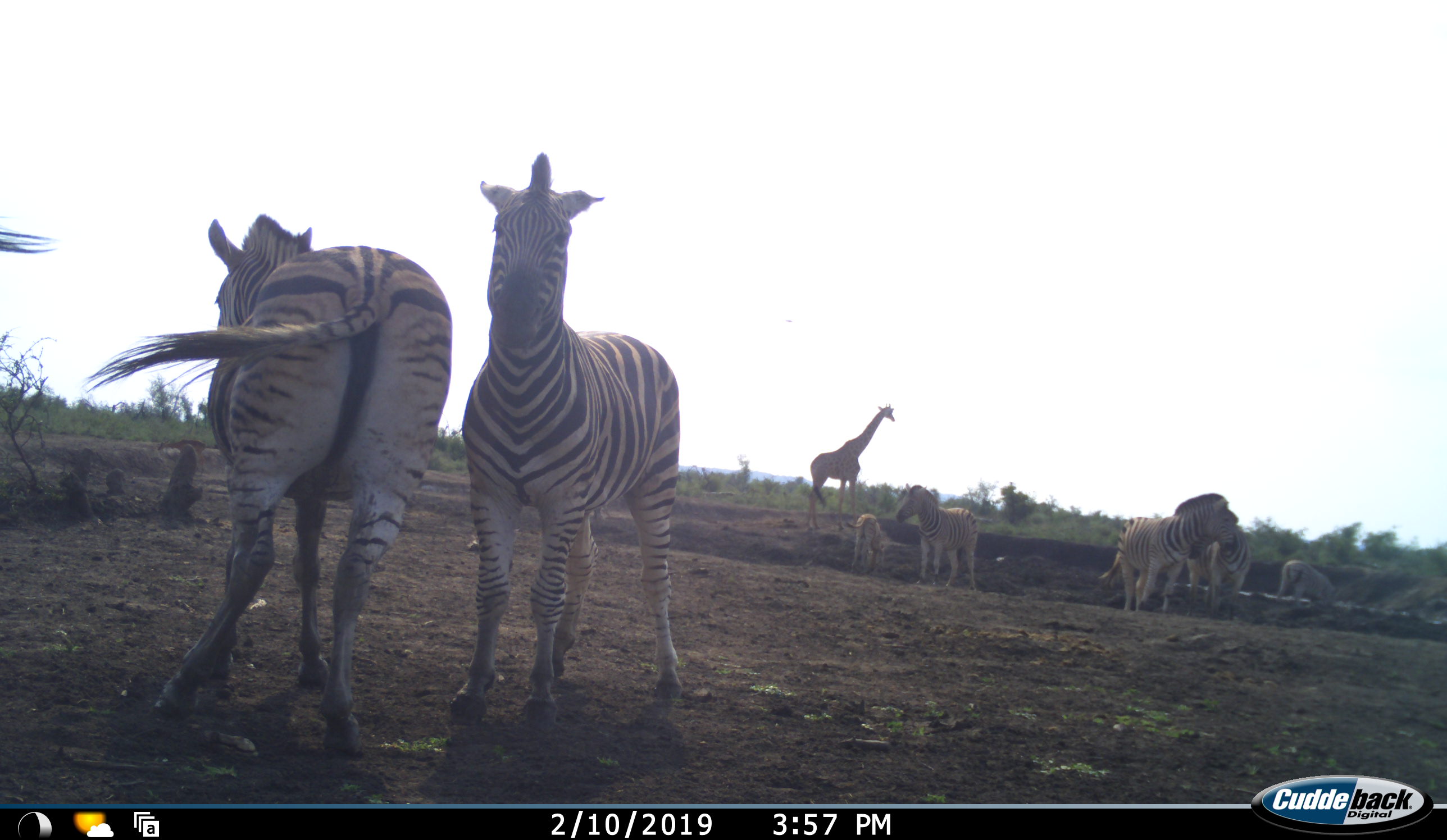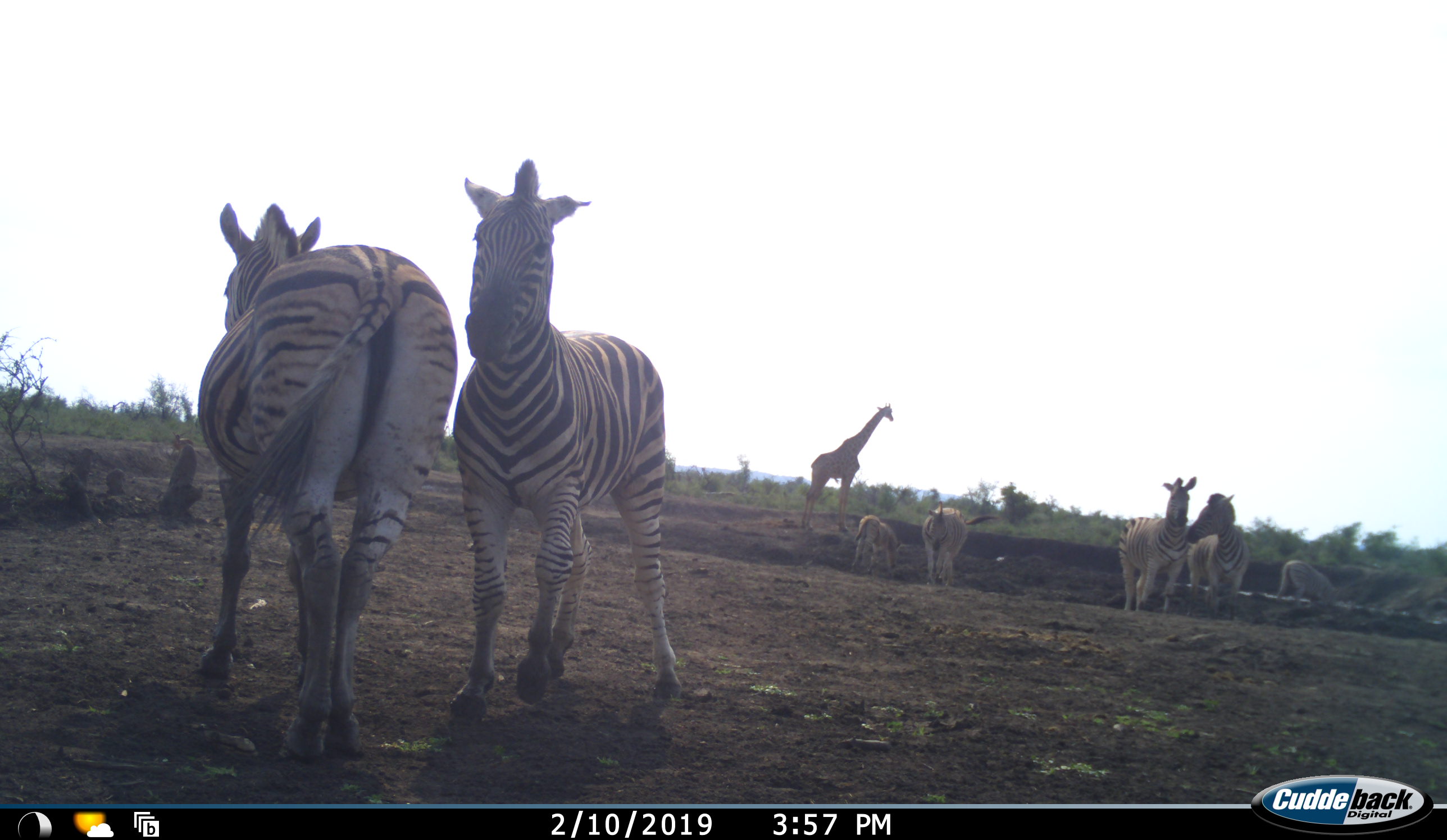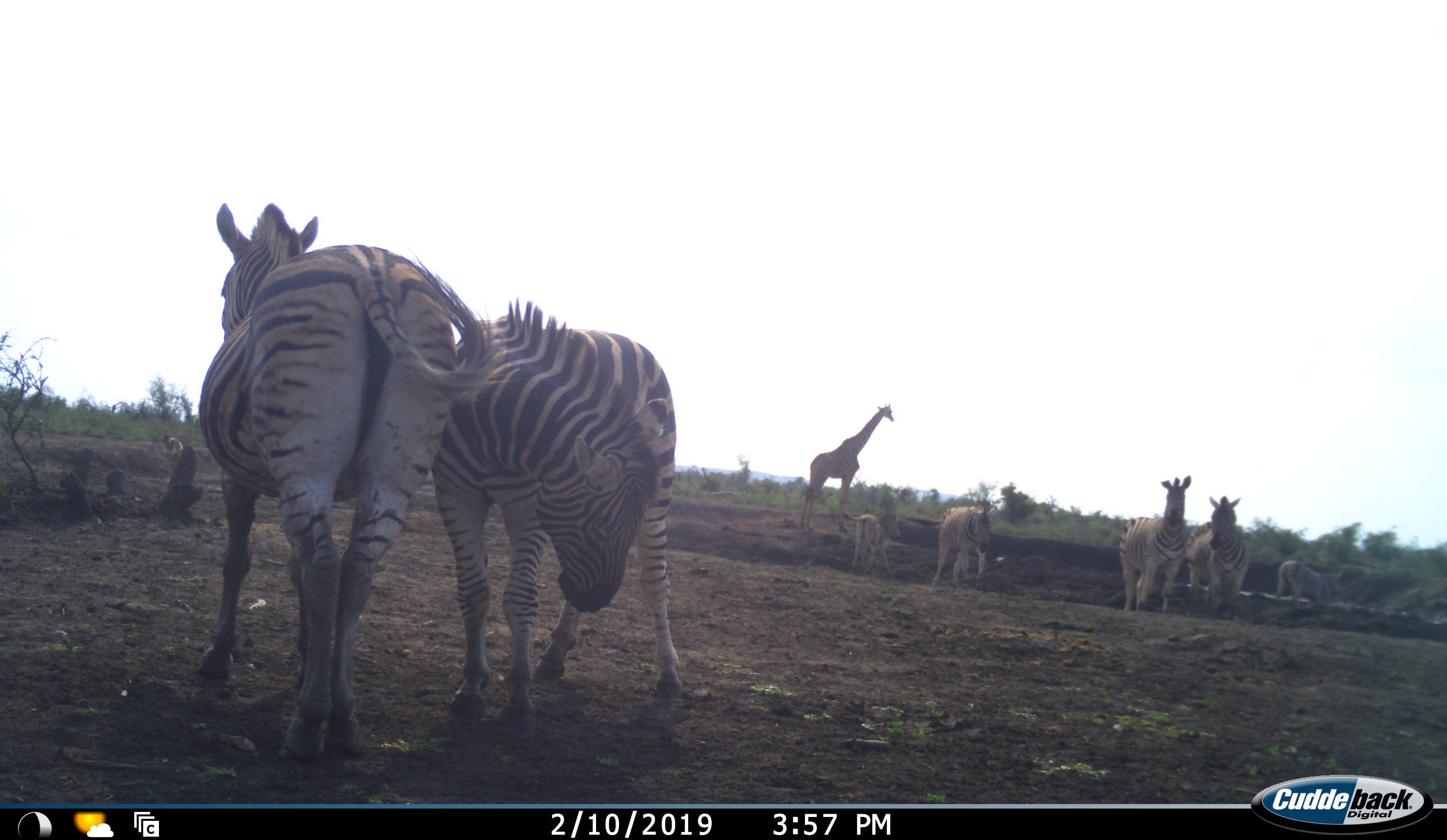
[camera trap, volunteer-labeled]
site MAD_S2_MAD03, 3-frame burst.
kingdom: Animalia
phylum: Chordata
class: Mammalia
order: Artiodactyla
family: Giraffidae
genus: Giraffa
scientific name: Giraffa camelopardalis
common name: giraffe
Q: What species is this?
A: Giraffe (Giraffa camelopardalis).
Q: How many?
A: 1.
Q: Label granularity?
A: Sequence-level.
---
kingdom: Animalia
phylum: Chordata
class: Mammalia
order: Perissodactyla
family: Equidae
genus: Equus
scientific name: Equus quagga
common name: plains zebra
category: zebraplains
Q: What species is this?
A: Zebraplains (plains zebra) (Equus quagga).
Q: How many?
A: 8.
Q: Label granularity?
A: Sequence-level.